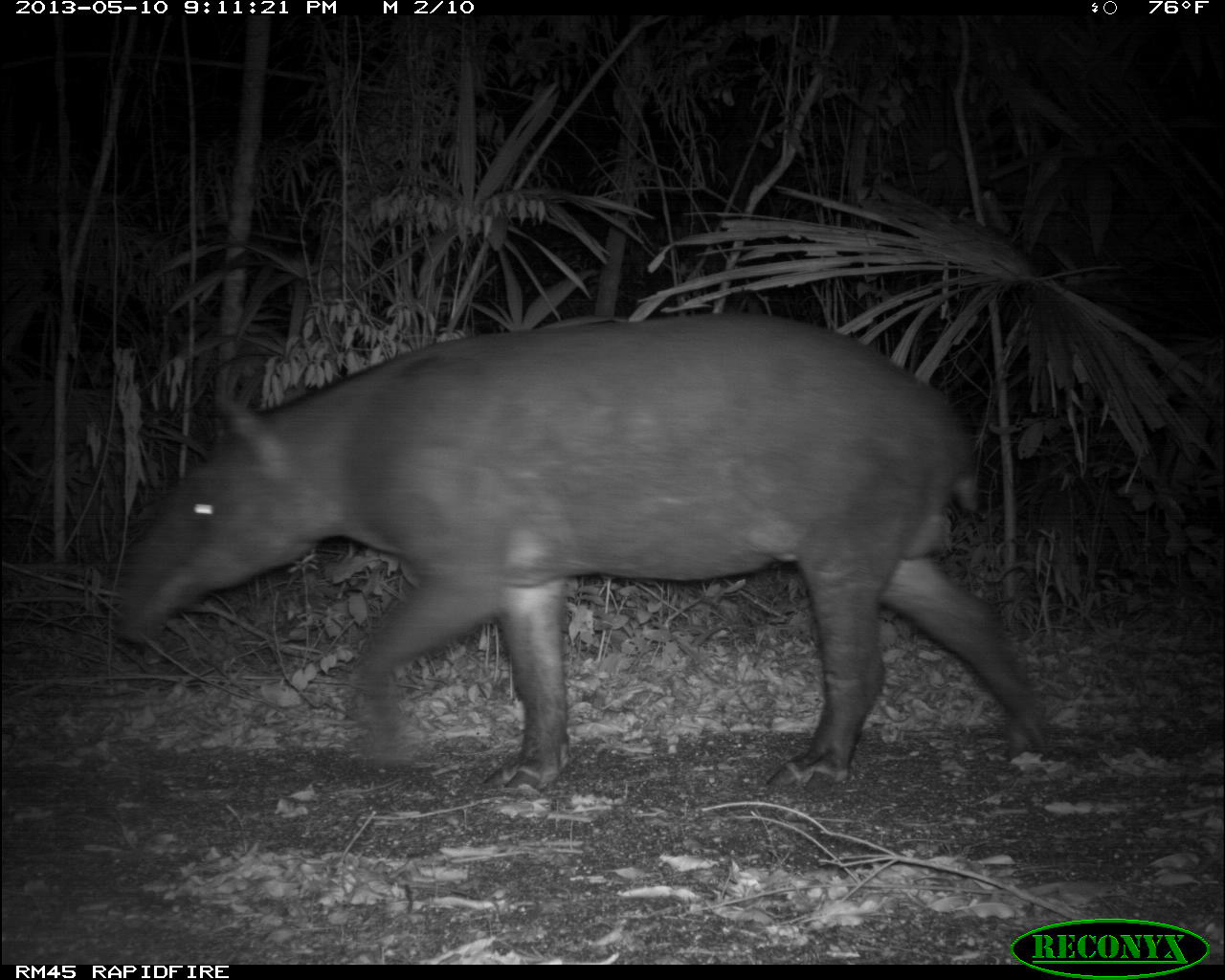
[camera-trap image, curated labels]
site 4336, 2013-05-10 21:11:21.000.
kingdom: Animalia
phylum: Chordata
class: Mammalia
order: Perissodactyla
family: Tapiridae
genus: Tapirus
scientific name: Tapirus bairdii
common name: baird's tapir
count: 1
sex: male